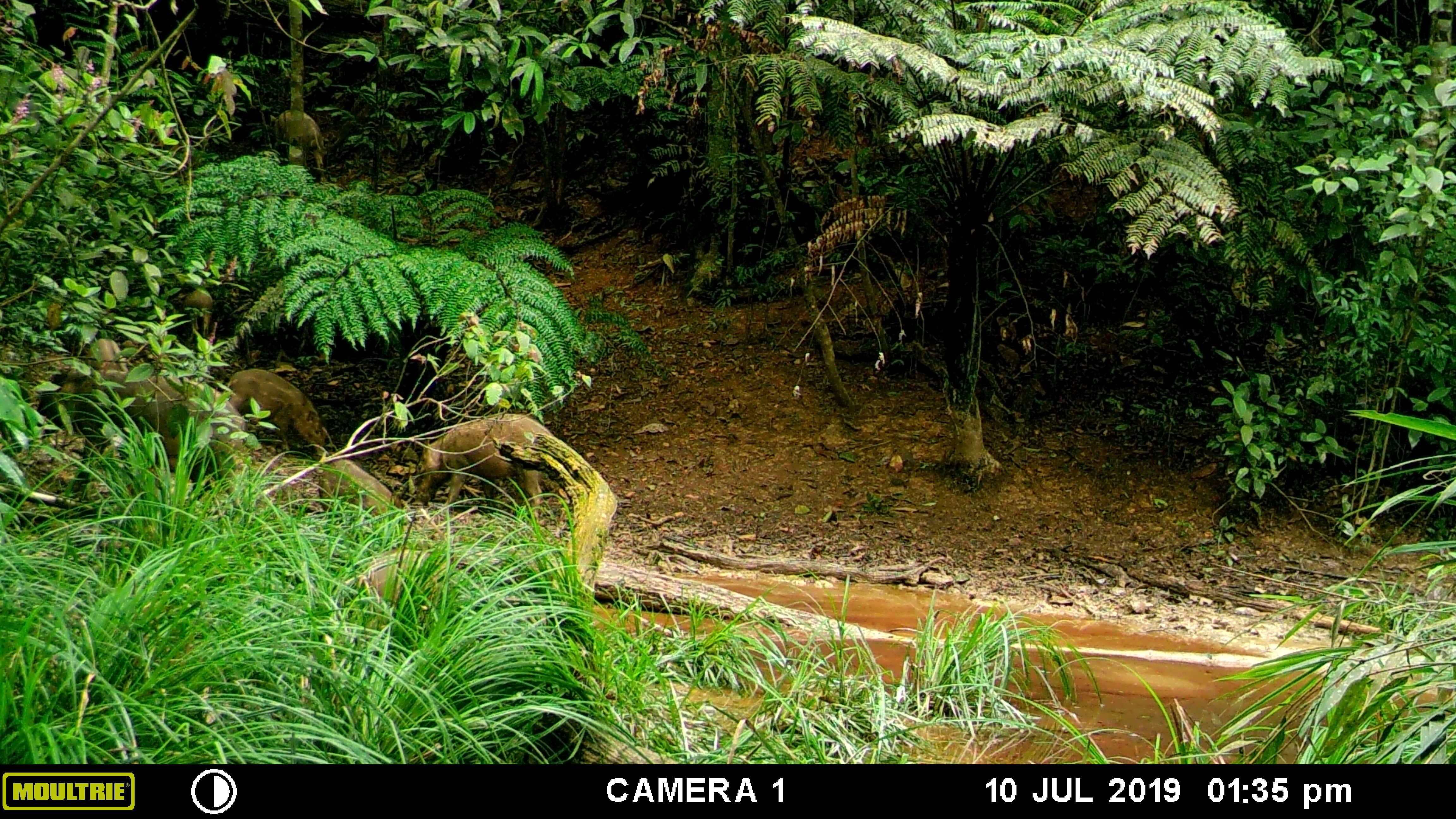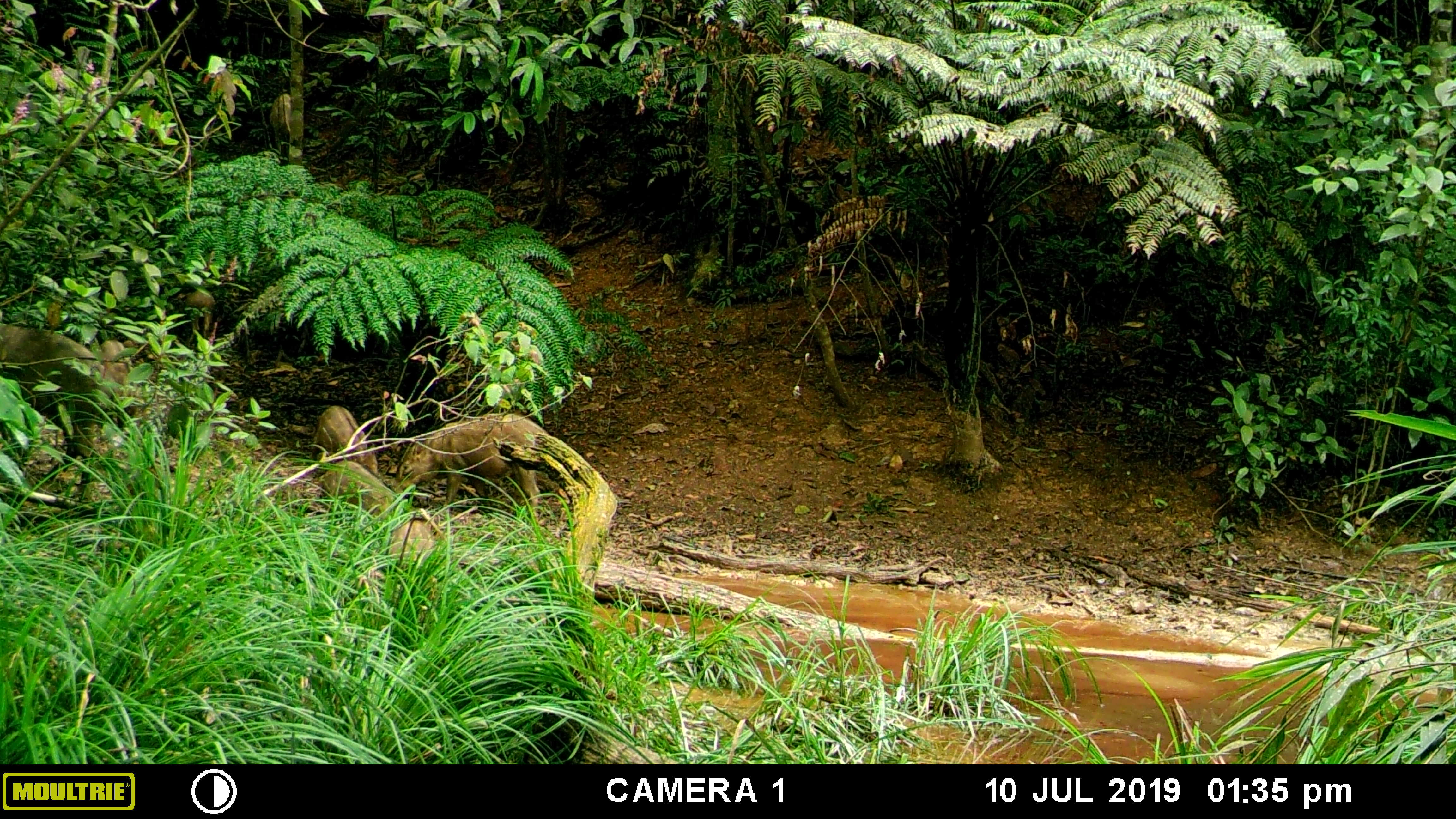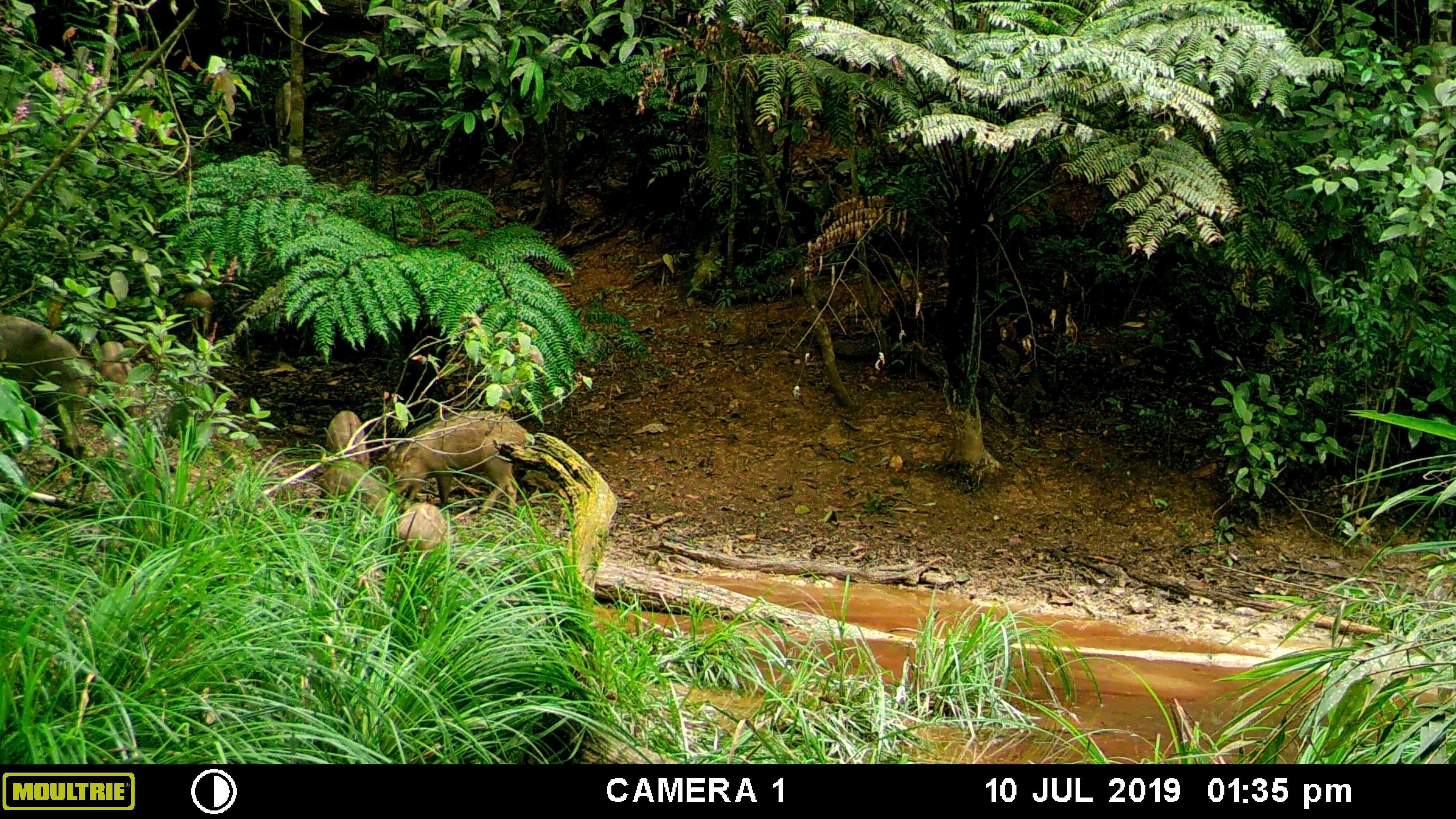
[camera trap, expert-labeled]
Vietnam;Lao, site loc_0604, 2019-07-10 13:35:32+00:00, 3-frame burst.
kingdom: Animalia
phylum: Chordata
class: Mammalia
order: Artiodactyla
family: Suidae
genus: Sus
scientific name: Sus scrofa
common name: eurasian wild pig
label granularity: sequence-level